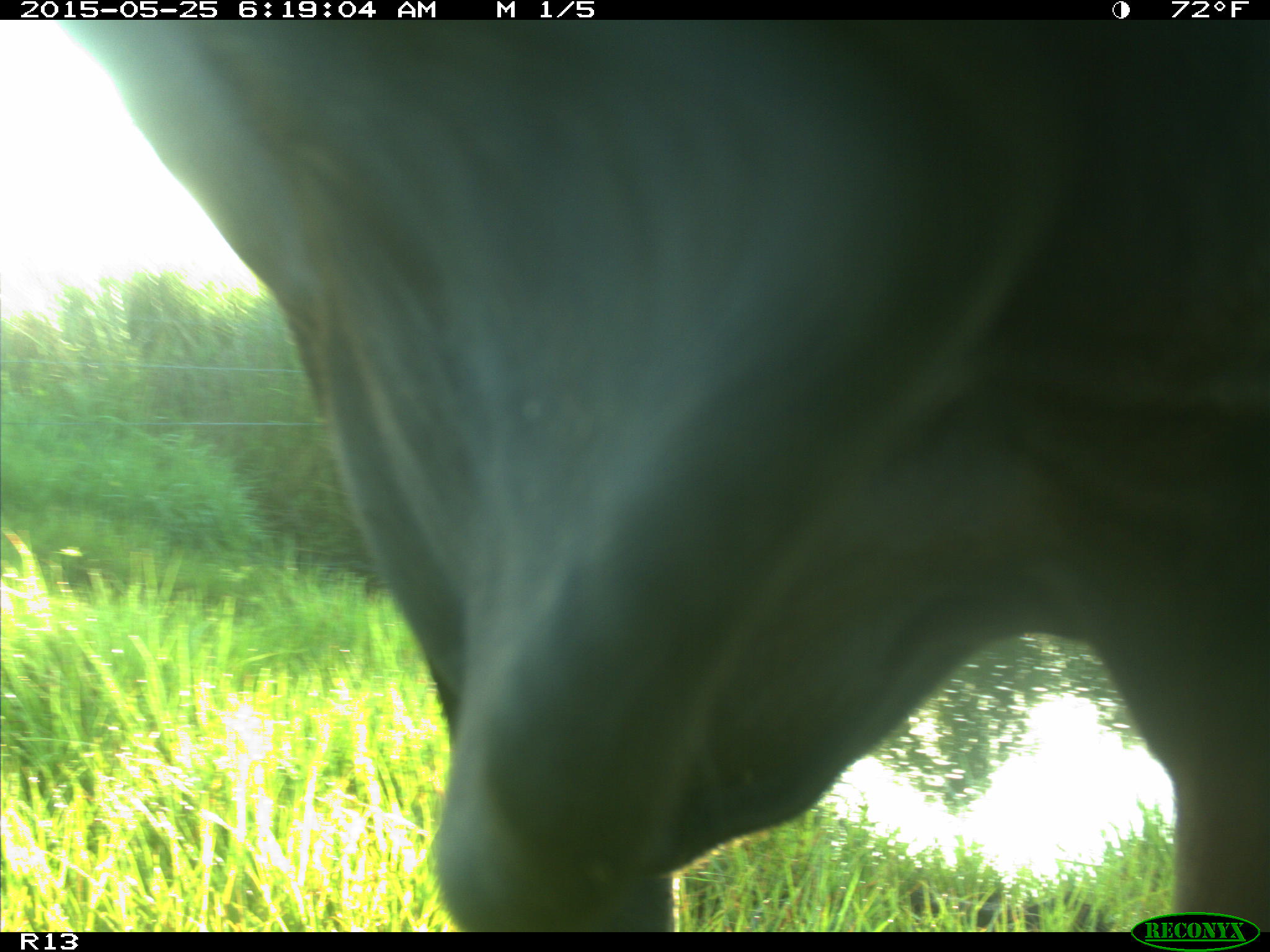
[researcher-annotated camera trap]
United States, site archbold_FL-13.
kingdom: Animalia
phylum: Chordata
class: Mammalia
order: Artiodactyla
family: Bovidae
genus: Bos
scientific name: Bos taurus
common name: domestic cow